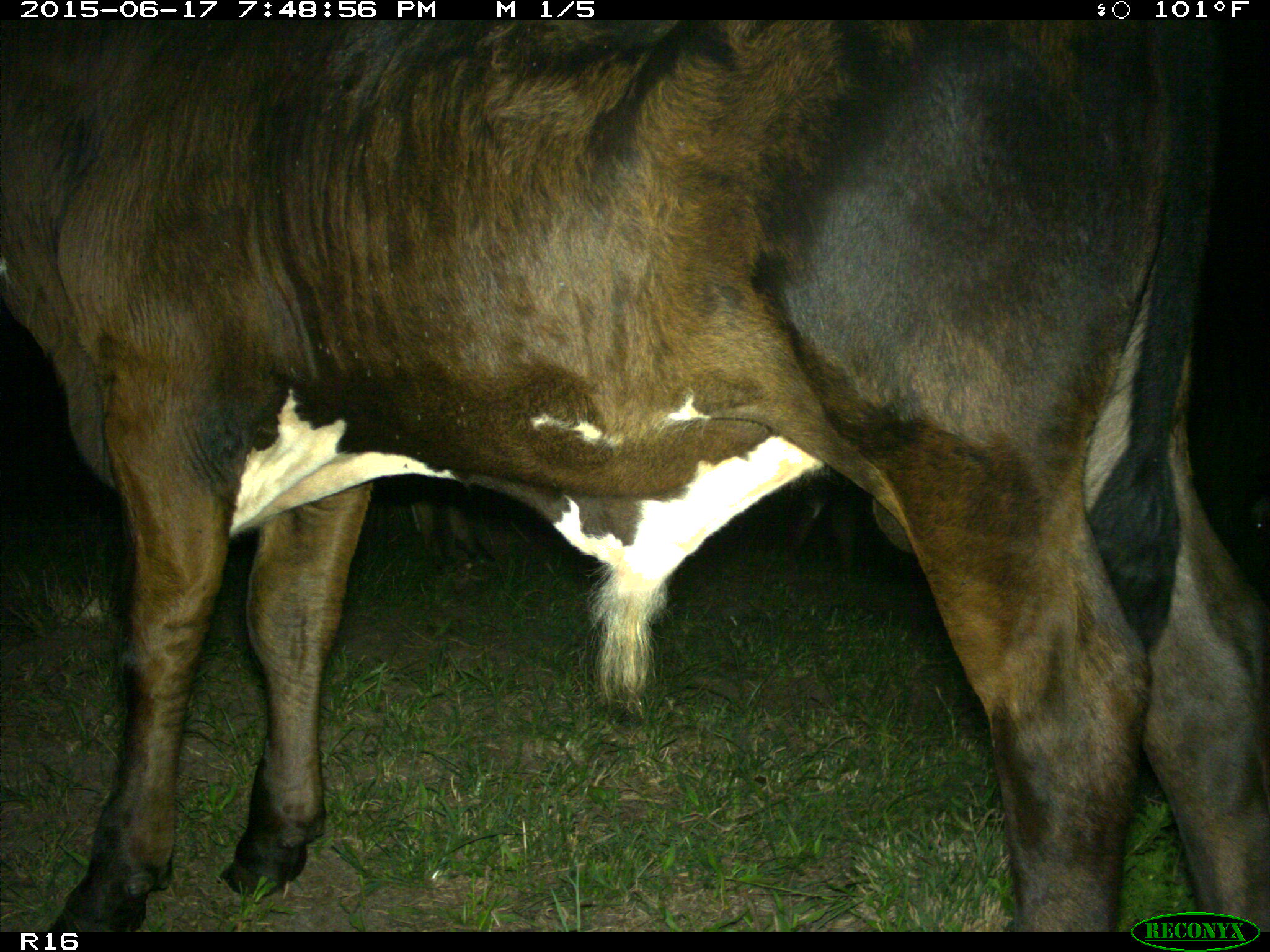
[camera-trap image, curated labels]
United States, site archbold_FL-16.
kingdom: Animalia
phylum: Chordata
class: Mammalia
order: Artiodactyla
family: Bovidae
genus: Bos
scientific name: Bos taurus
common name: domestic cow